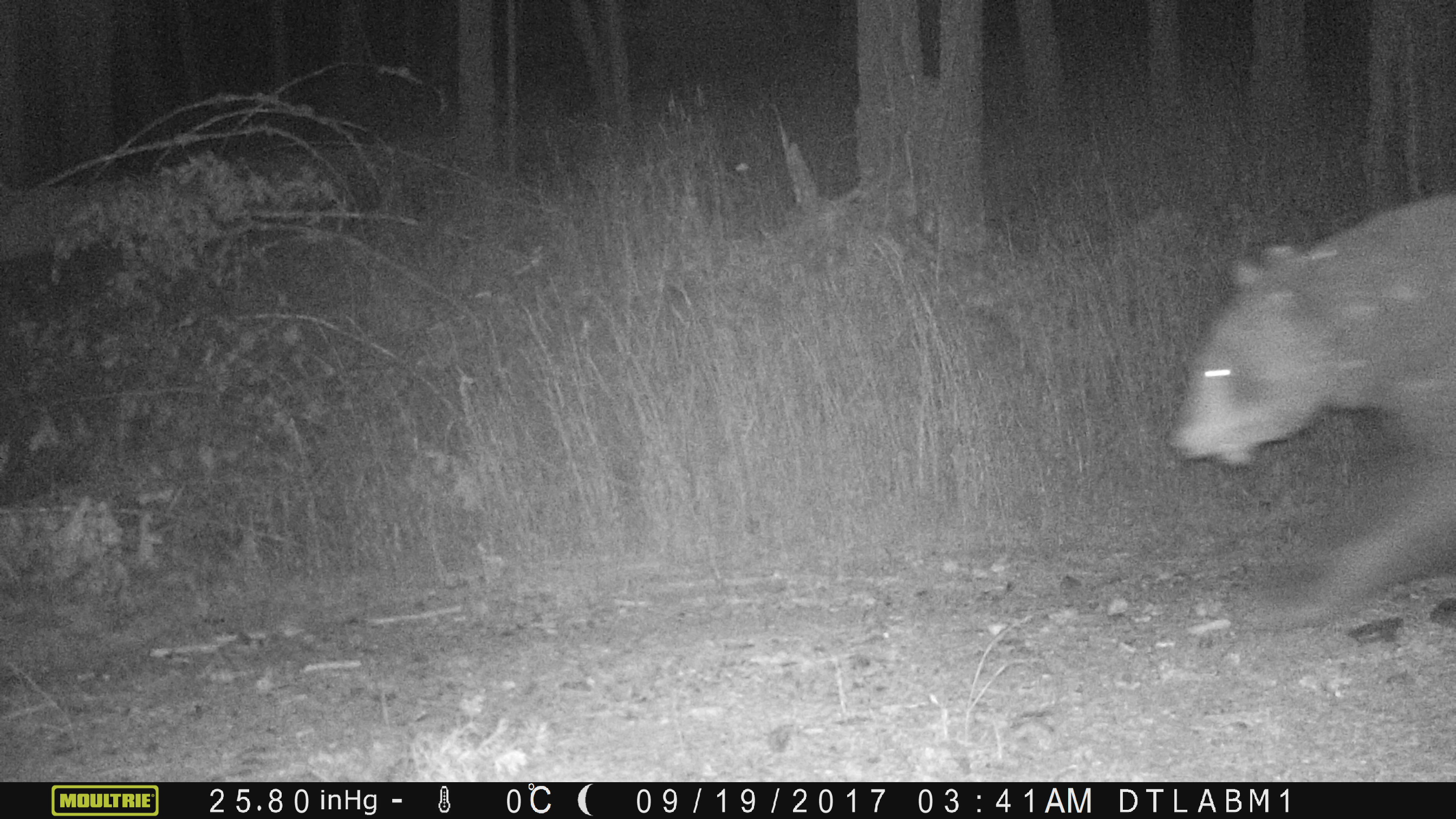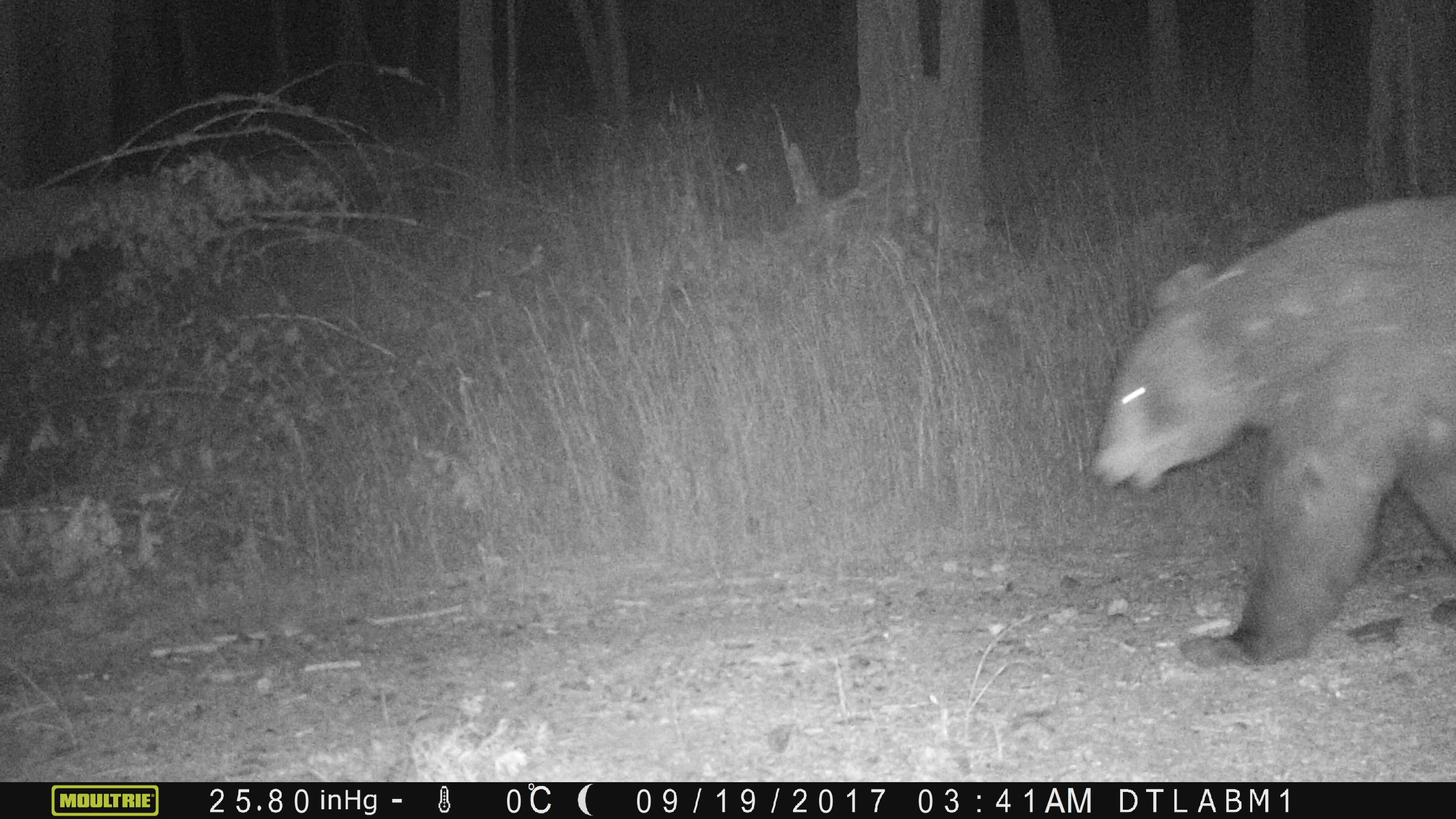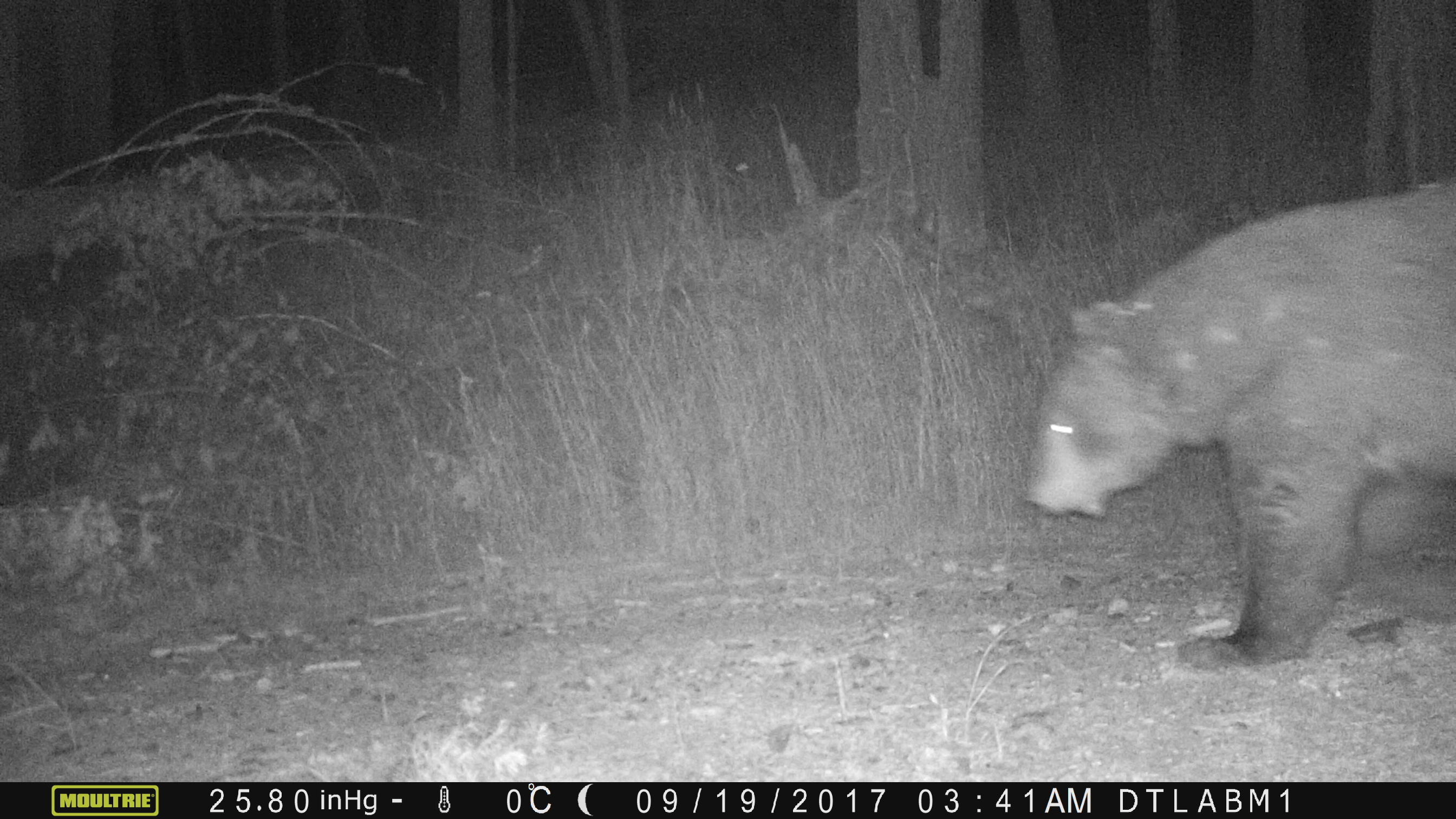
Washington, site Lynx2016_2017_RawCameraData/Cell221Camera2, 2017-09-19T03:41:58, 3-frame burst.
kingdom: Animalia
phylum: Chordata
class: Mammalia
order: Carnivora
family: Ursidae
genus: Ursus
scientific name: Ursus americanus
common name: american black bear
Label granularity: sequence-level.